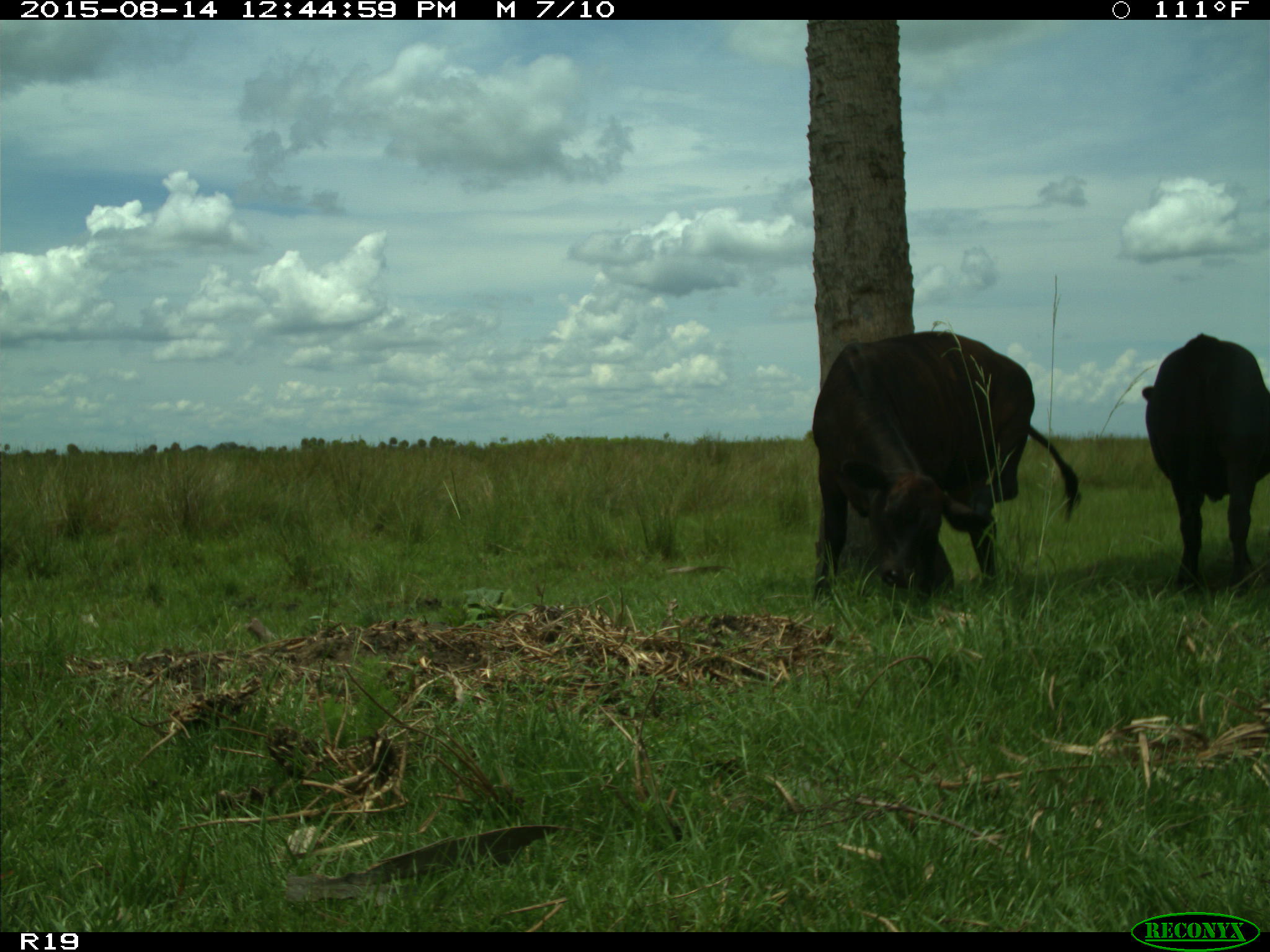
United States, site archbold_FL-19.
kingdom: Animalia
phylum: Chordata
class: Mammalia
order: Artiodactyla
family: Bovidae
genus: Bos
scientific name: Bos taurus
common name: domestic cow